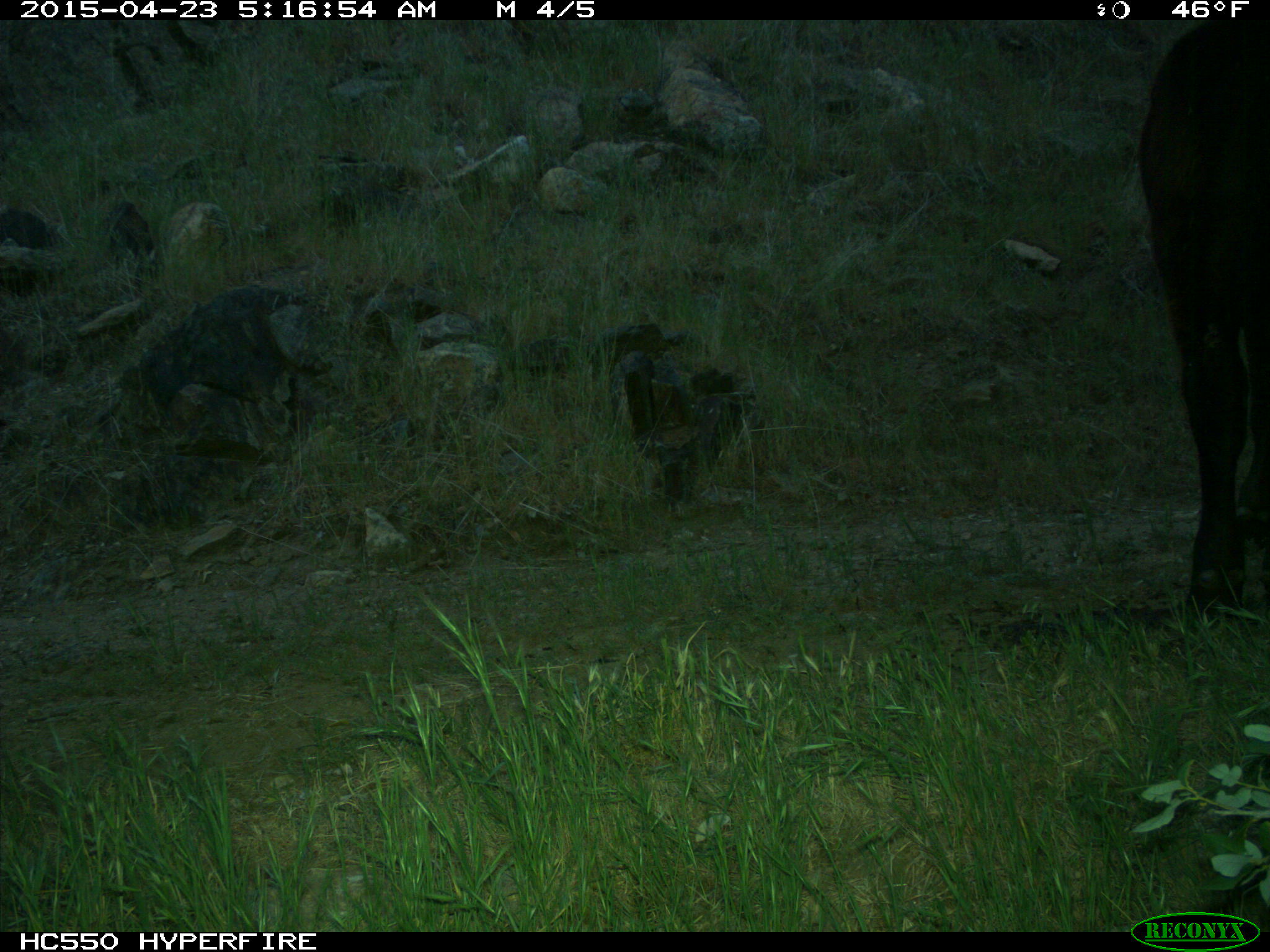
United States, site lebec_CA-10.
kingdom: Animalia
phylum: Chordata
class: Mammalia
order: Artiodactyla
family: Bovidae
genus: Bos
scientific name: Bos taurus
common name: domestic cow